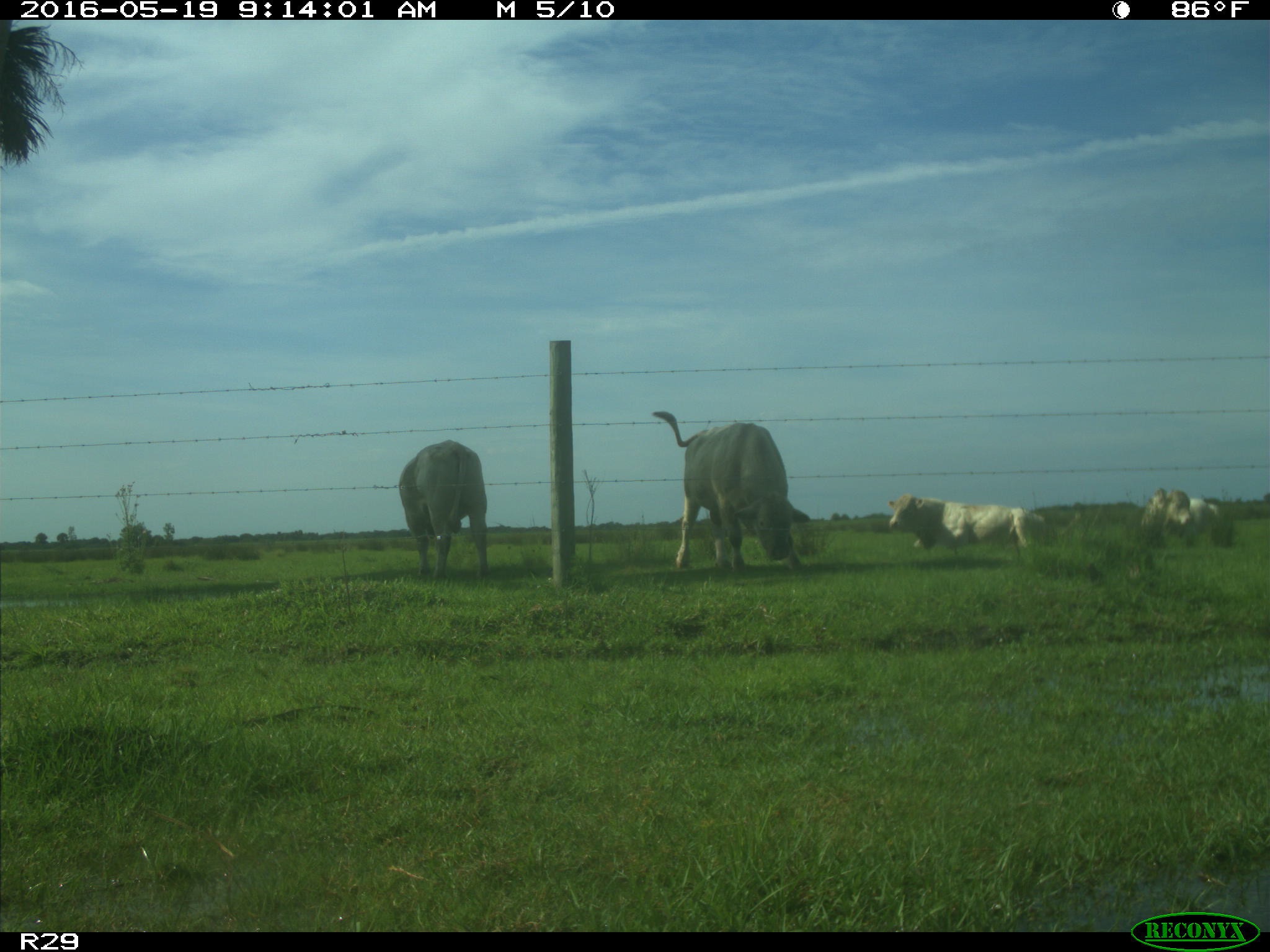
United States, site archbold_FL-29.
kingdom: Animalia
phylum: Chordata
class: Mammalia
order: Artiodactyla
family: Bovidae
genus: Bos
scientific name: Bos taurus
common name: domestic cow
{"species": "Bos taurus (domestic cow)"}